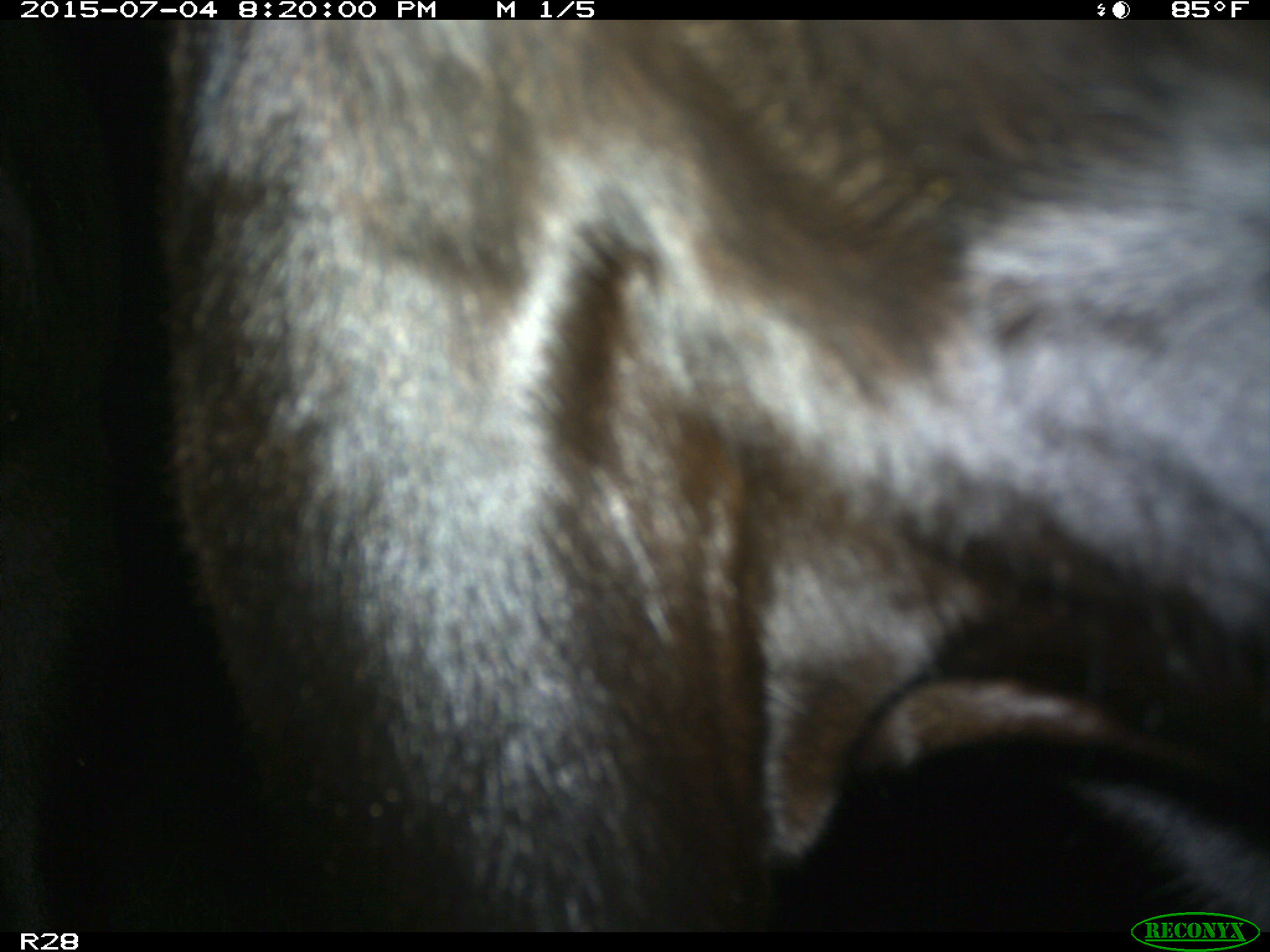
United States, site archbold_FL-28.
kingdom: Animalia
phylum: Chordata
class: Mammalia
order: Artiodactyla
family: Bovidae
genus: Bos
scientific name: Bos taurus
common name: domestic cow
Bos taurus (domestic cow).